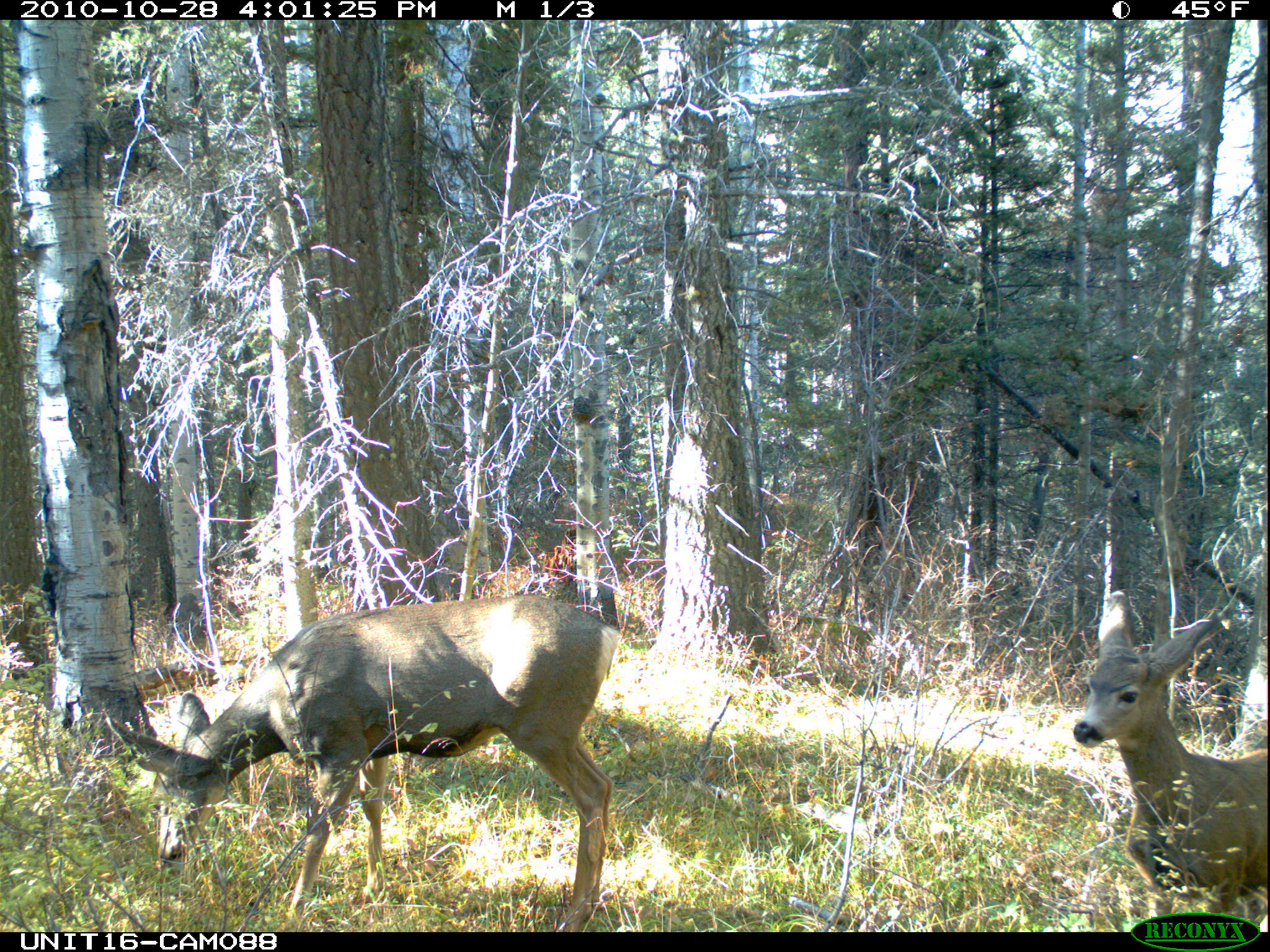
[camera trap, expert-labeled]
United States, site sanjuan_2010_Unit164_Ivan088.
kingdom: Animalia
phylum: Chordata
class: Mammalia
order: Artiodactyla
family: Cervidae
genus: Odocoileus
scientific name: Odocoileus hemionus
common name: mule deer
Odocoileus hemionus (mule deer).